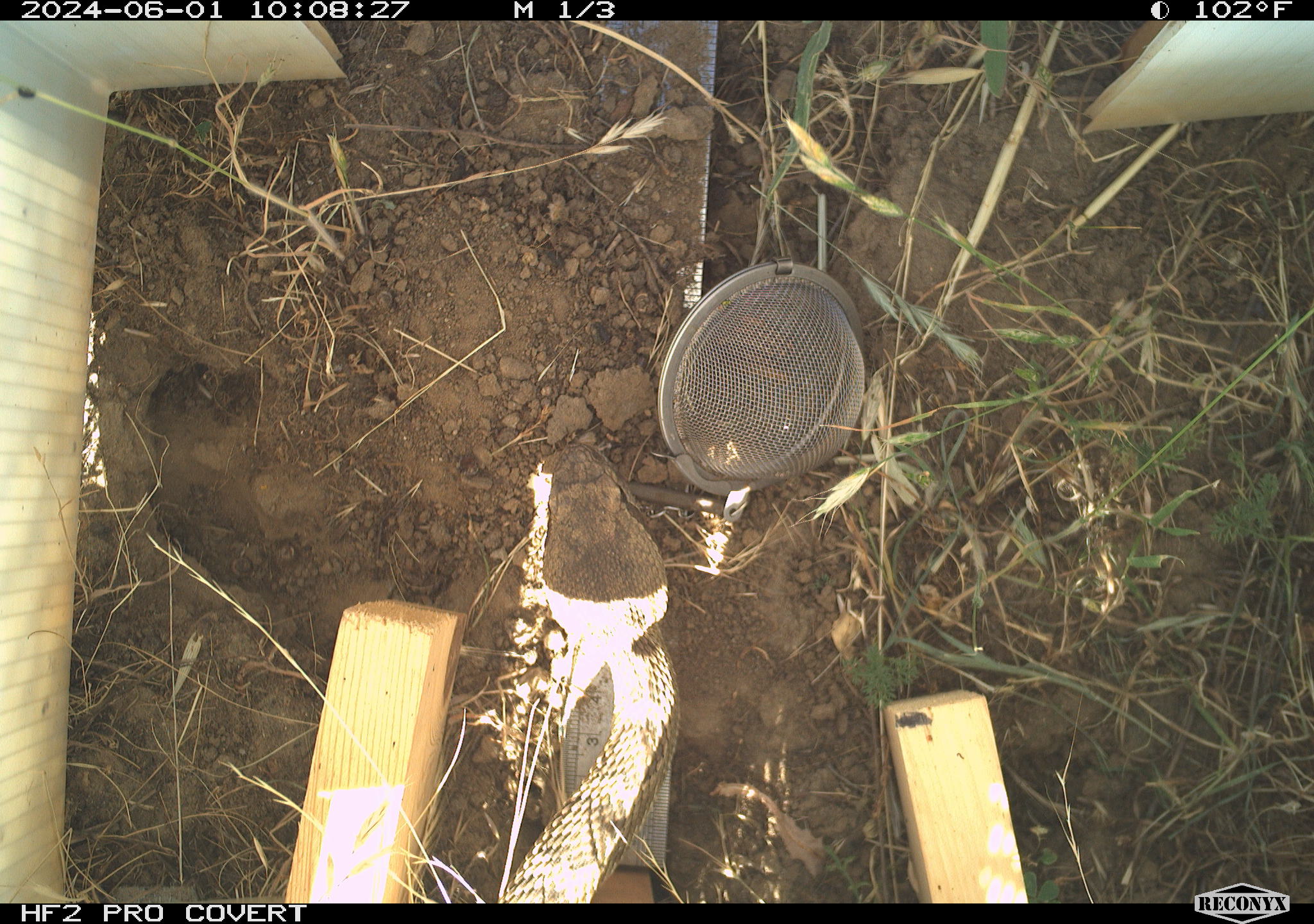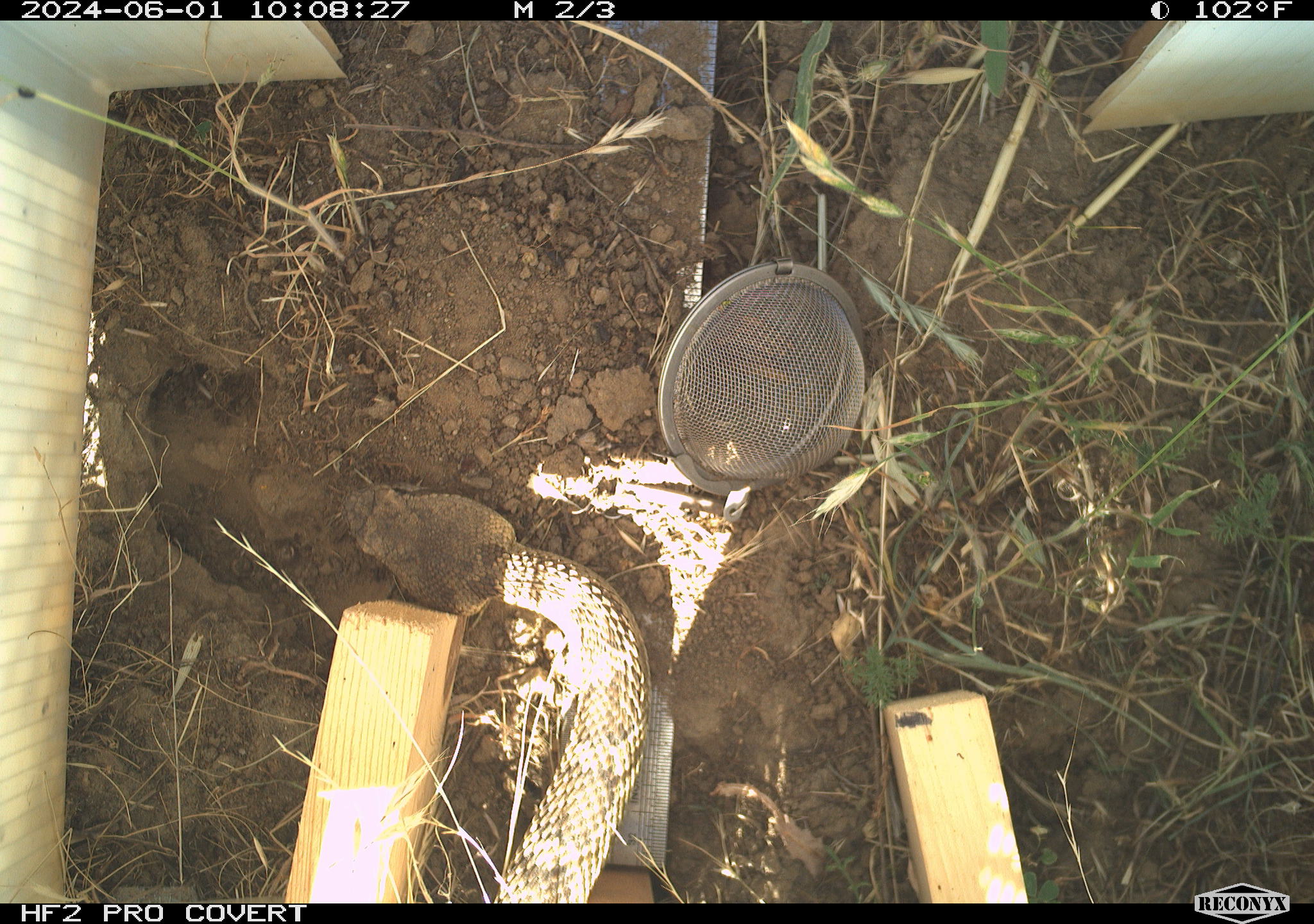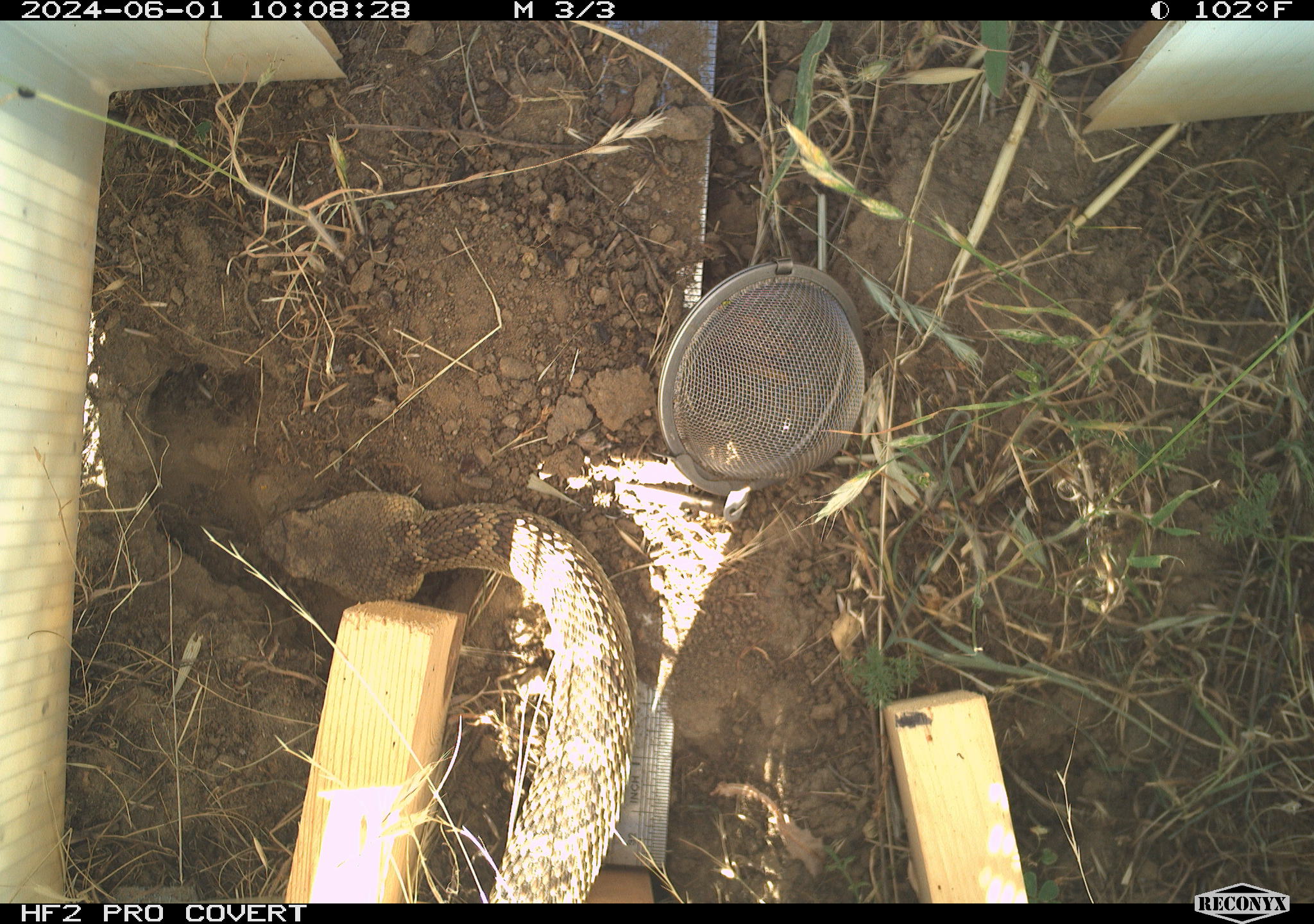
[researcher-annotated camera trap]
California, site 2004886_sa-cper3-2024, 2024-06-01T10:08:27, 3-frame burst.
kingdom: Animalia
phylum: Chordata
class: Reptilia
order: Squamata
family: Viperidae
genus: Crotalus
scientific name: Crotalus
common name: rattlers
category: crotalus species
Crotalus species (rattlers) (Crotalus).